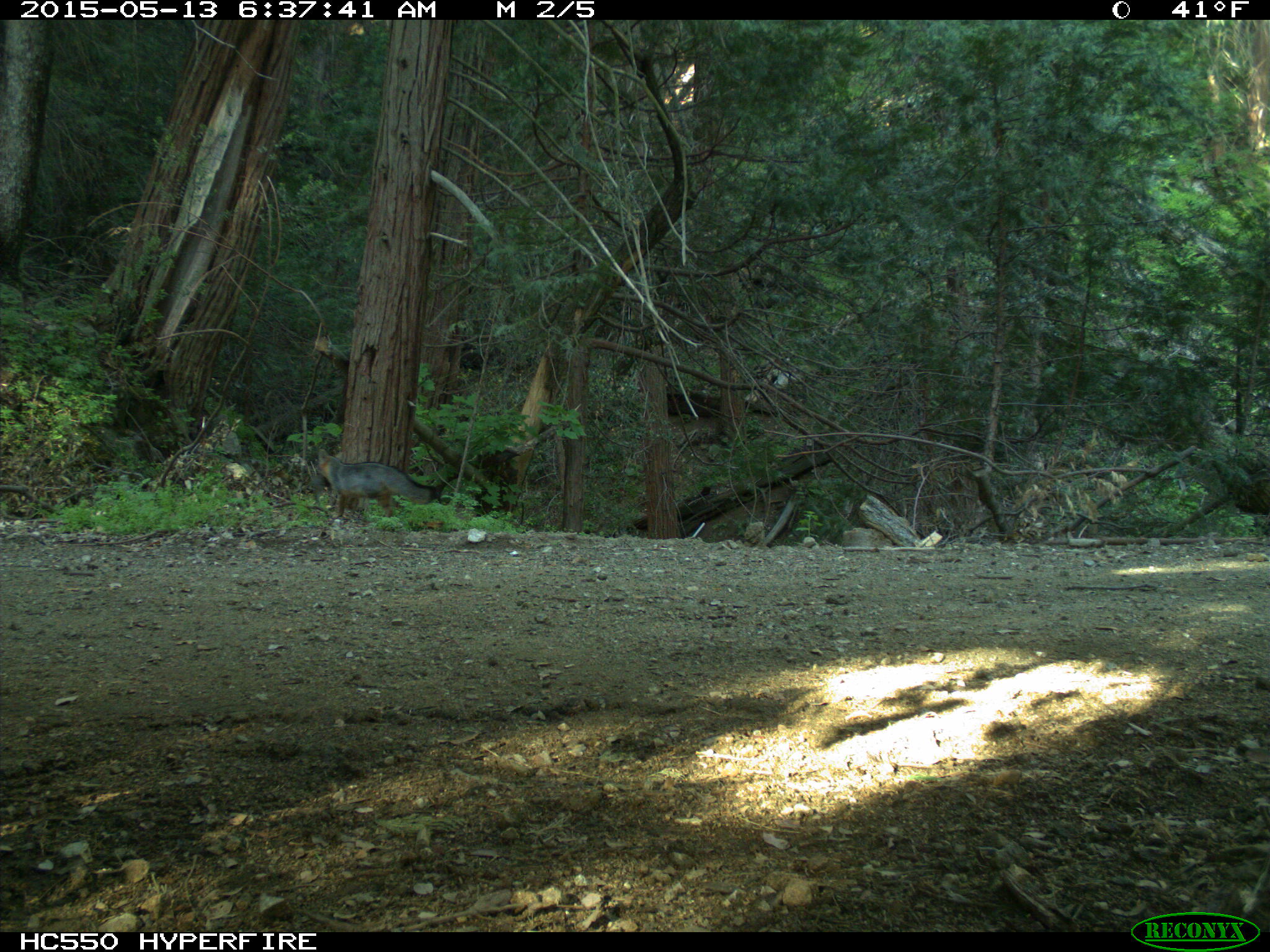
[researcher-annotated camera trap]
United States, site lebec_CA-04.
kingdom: Animalia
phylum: Chordata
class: Mammalia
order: Carnivora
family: Canidae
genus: Urocyon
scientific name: Urocyon cinereoargenteus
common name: gray fox